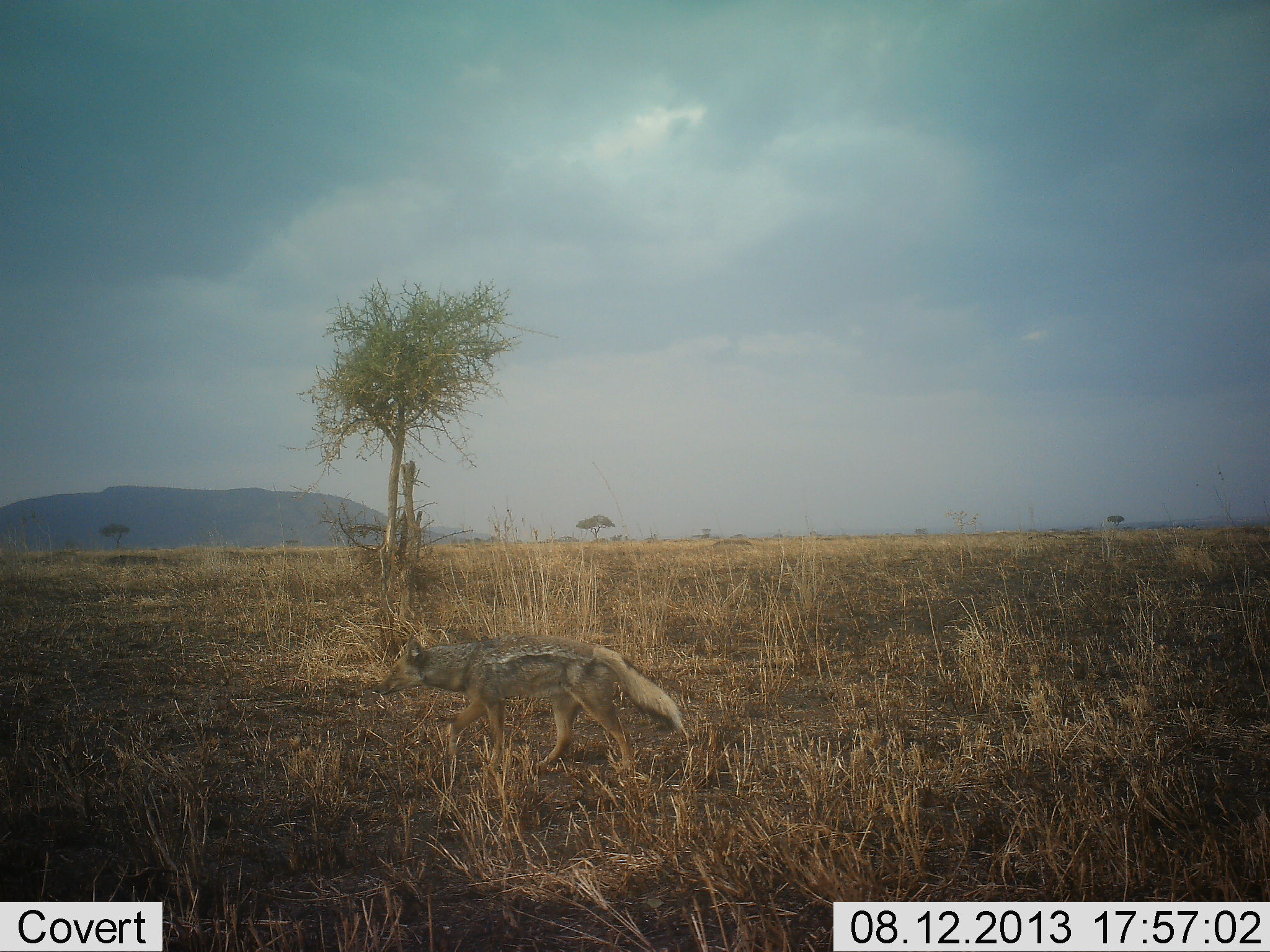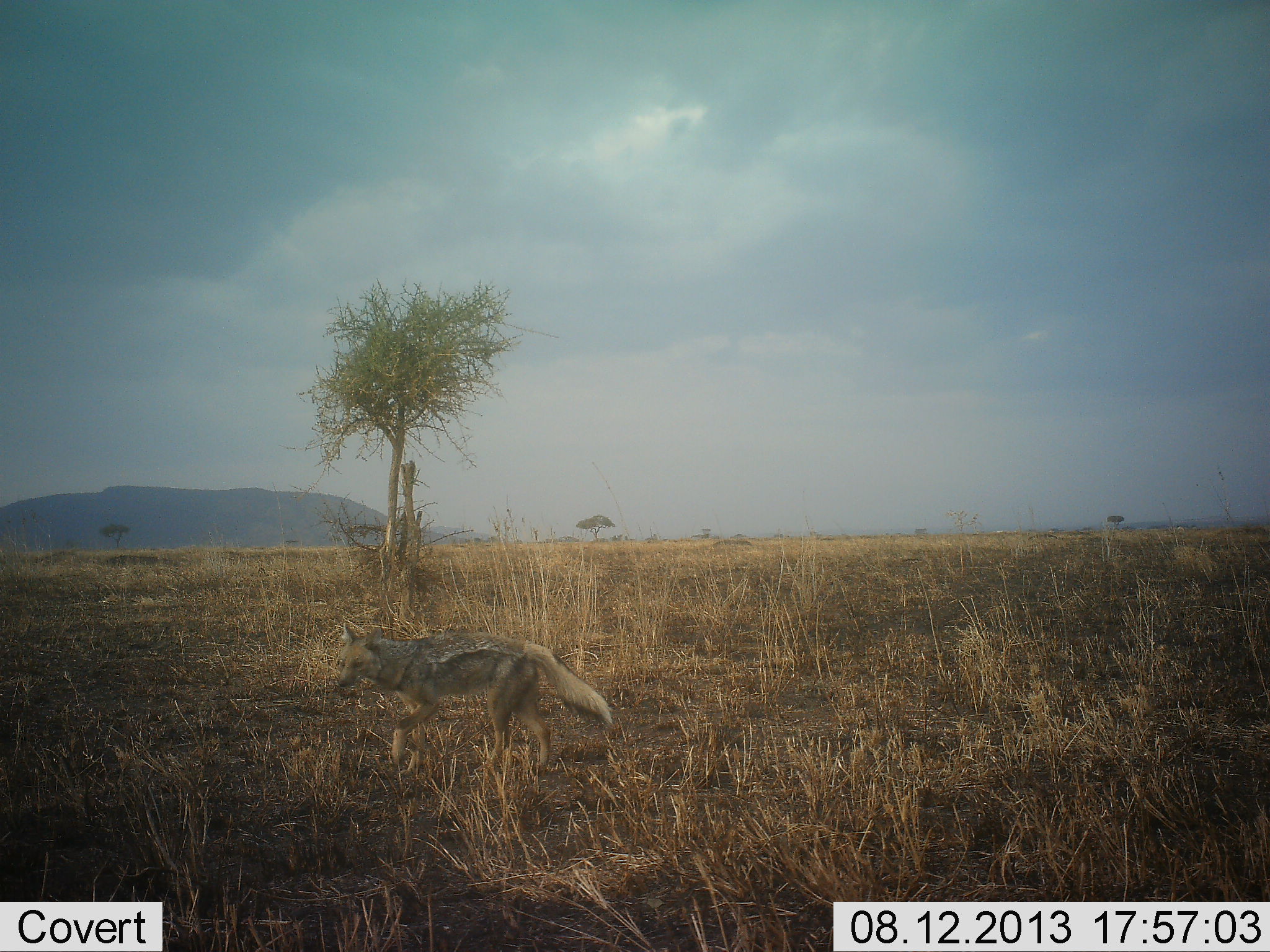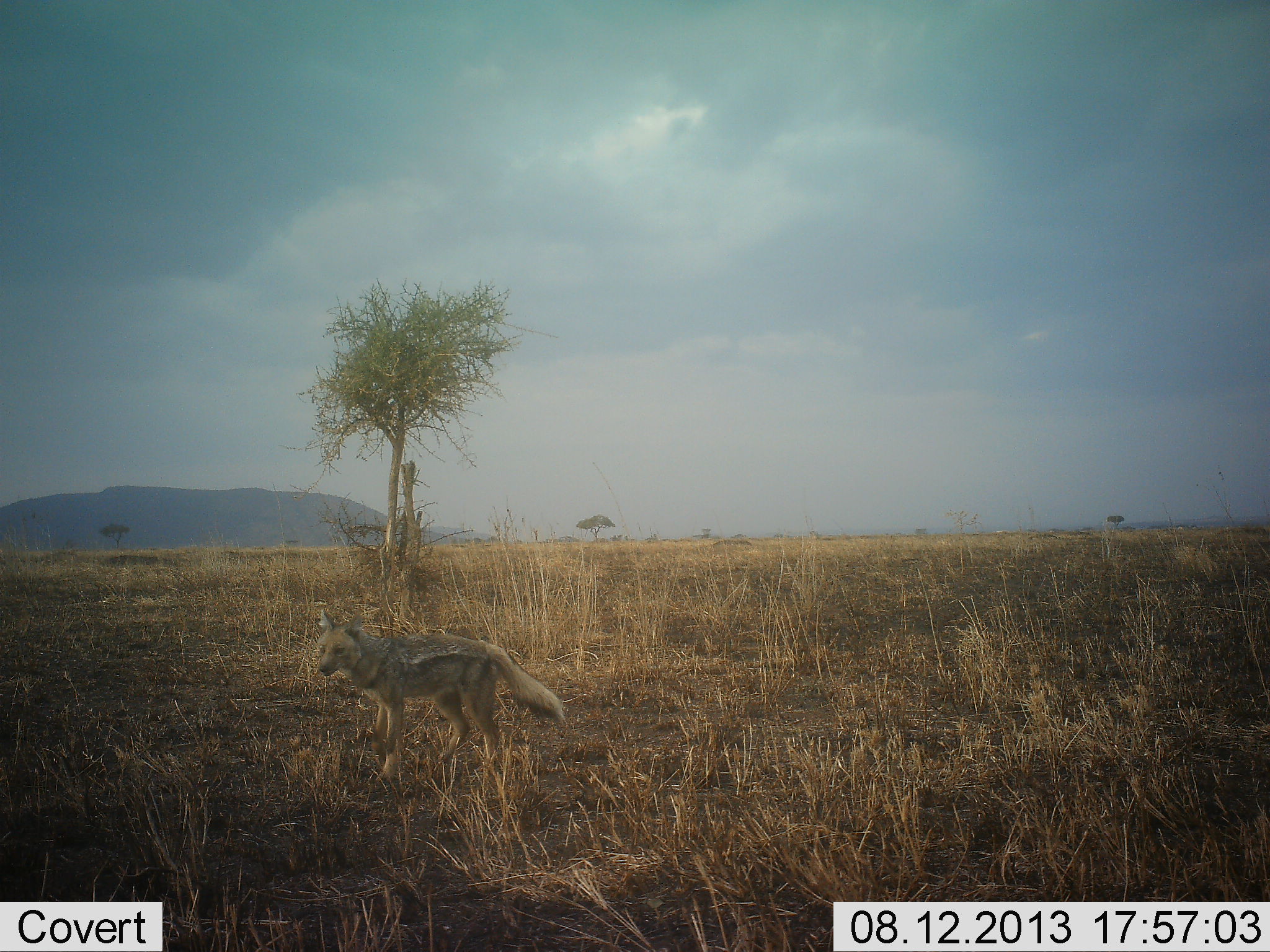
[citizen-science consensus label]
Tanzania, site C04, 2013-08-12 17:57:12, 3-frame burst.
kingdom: Animalia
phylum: Chordata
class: Mammalia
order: Carnivora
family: Canidae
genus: Lupulella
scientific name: Lupulella mesomelas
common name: black-backed jackal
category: jackal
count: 1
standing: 6%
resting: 0%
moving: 100%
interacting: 0%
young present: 0%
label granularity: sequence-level